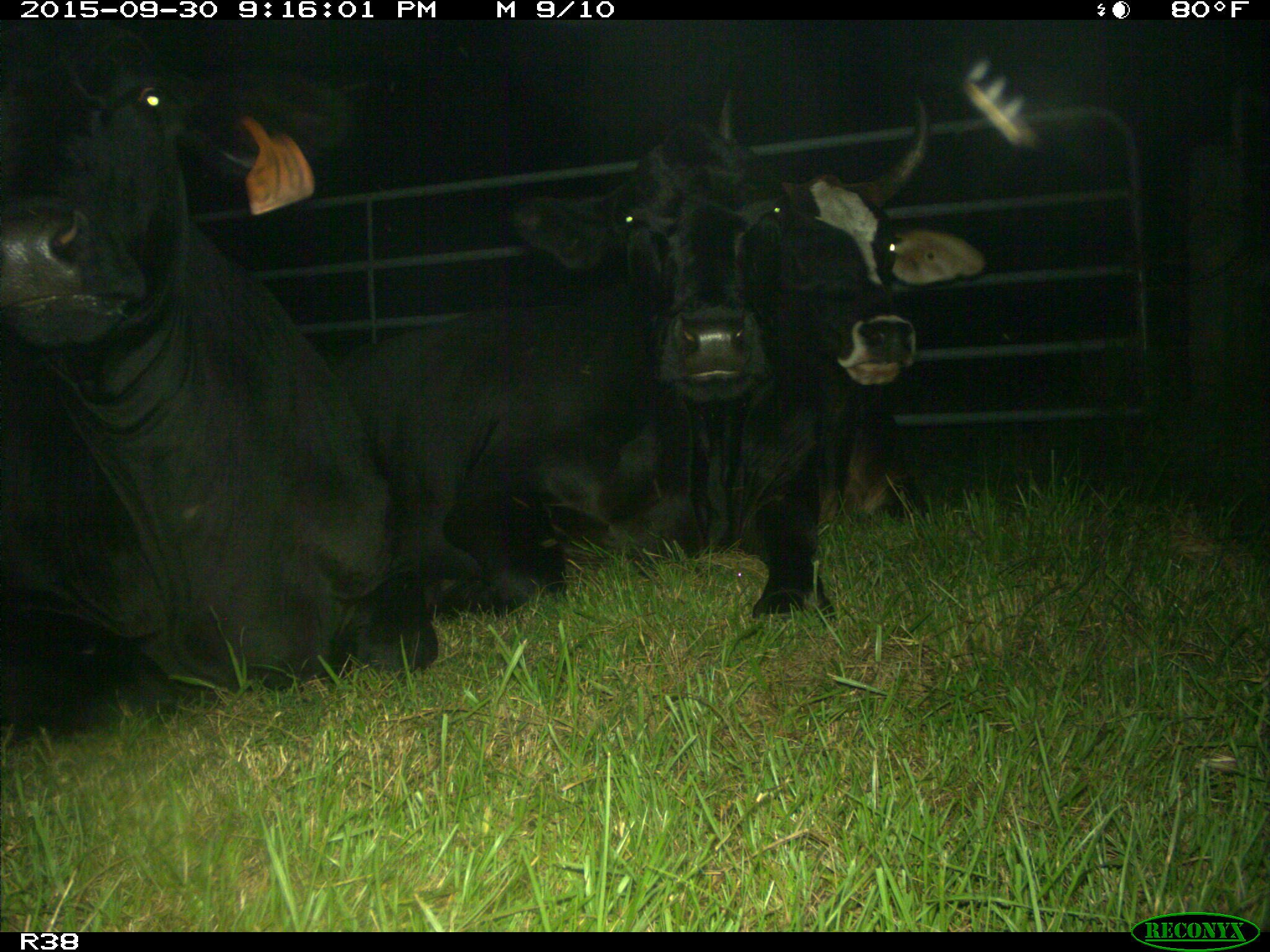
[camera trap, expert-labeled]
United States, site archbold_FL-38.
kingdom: Animalia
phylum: Chordata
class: Mammalia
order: Artiodactyla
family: Bovidae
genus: Bos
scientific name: Bos taurus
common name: domestic cow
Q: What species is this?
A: Bos taurus (domestic cow).